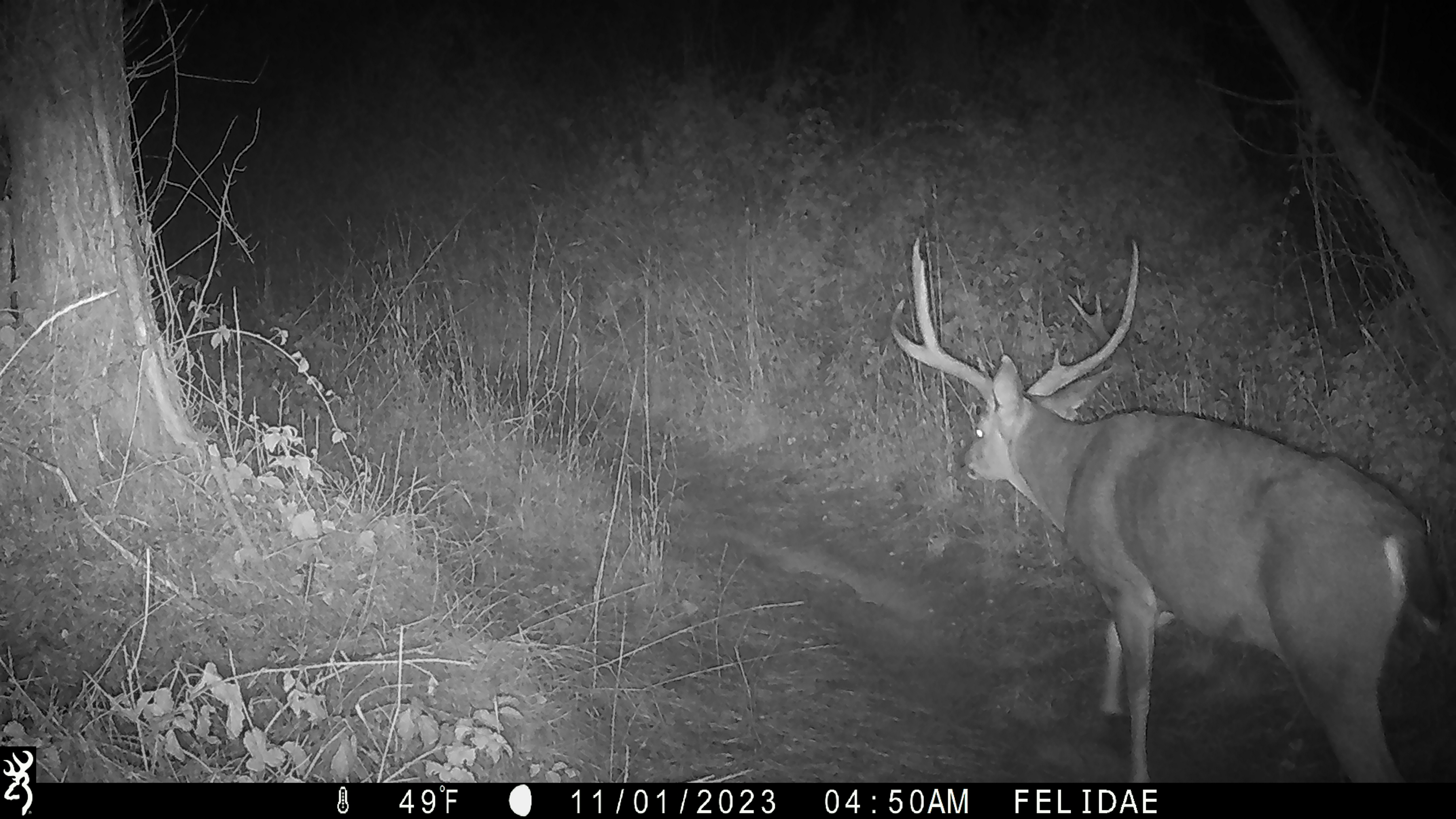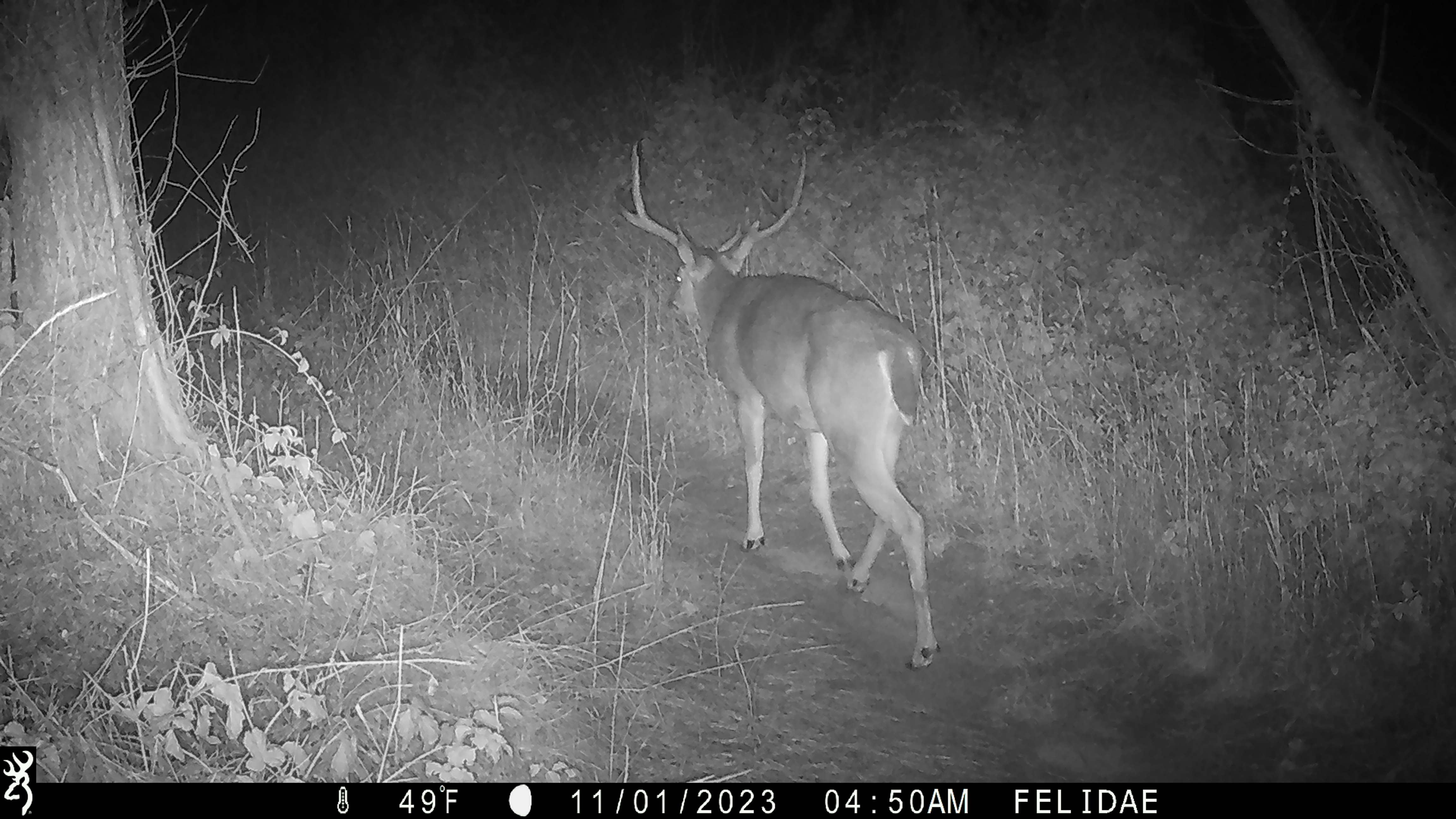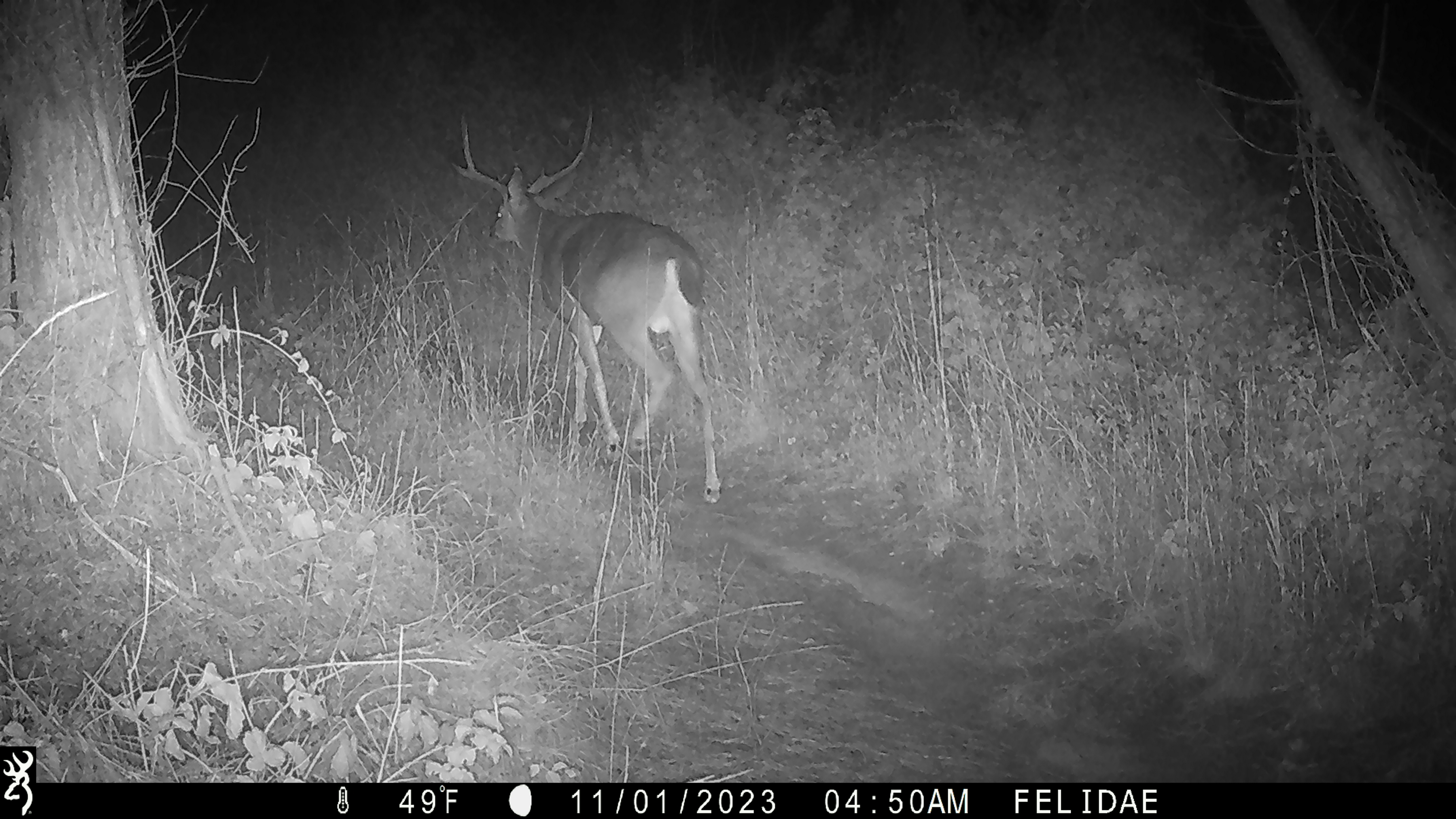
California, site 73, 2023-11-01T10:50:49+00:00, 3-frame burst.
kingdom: Animalia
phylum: Chordata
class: Mammalia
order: Artiodactyla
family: Cervidae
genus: Odocoileus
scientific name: Odocoileus hemionus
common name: mule deer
Mule deer (Odocoileus hemionus).